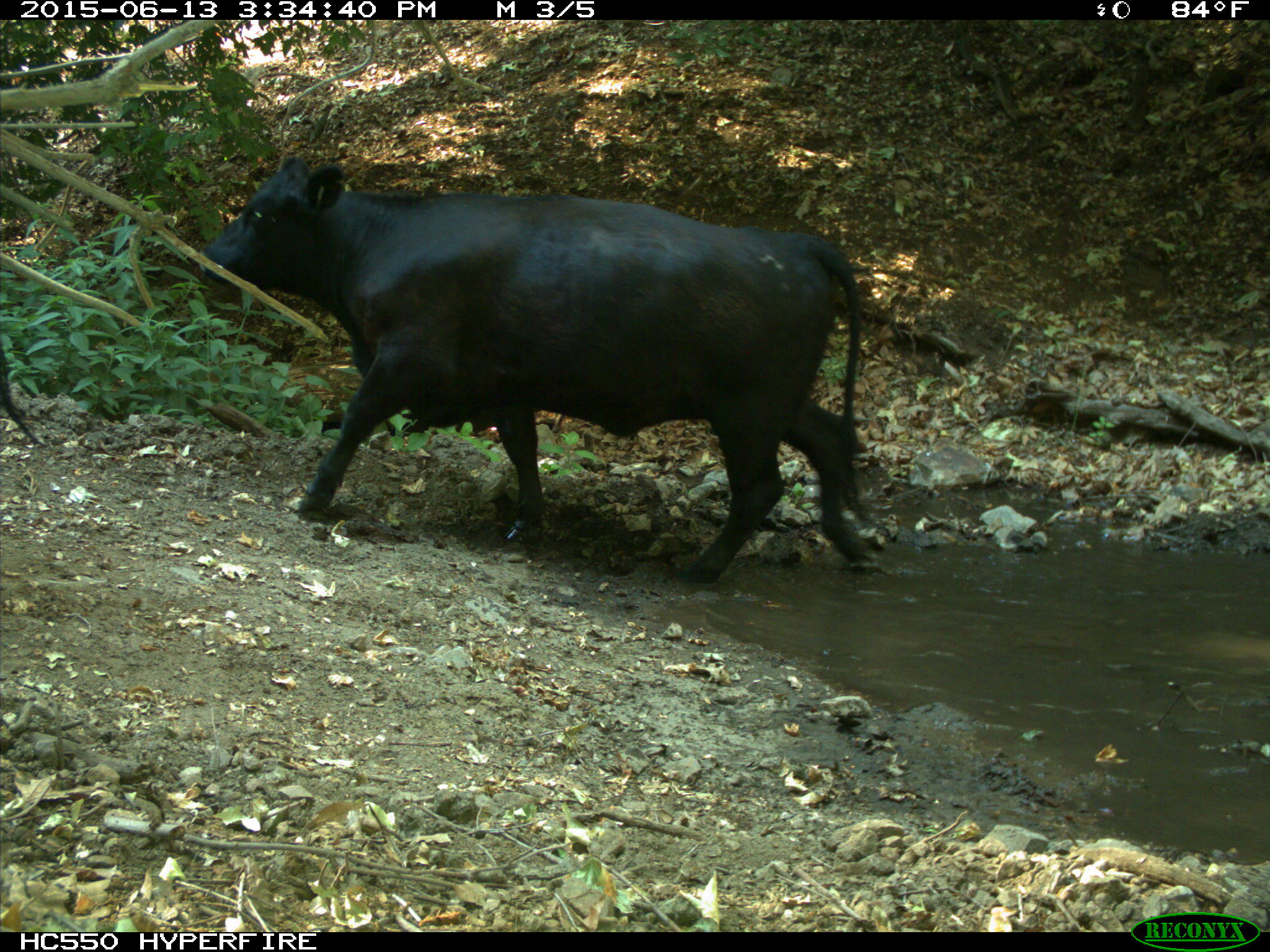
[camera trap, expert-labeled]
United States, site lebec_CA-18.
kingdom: Animalia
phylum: Chordata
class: Mammalia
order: Artiodactyla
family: Bovidae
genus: Bos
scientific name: Bos taurus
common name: domestic cow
Bos taurus (domestic cow).